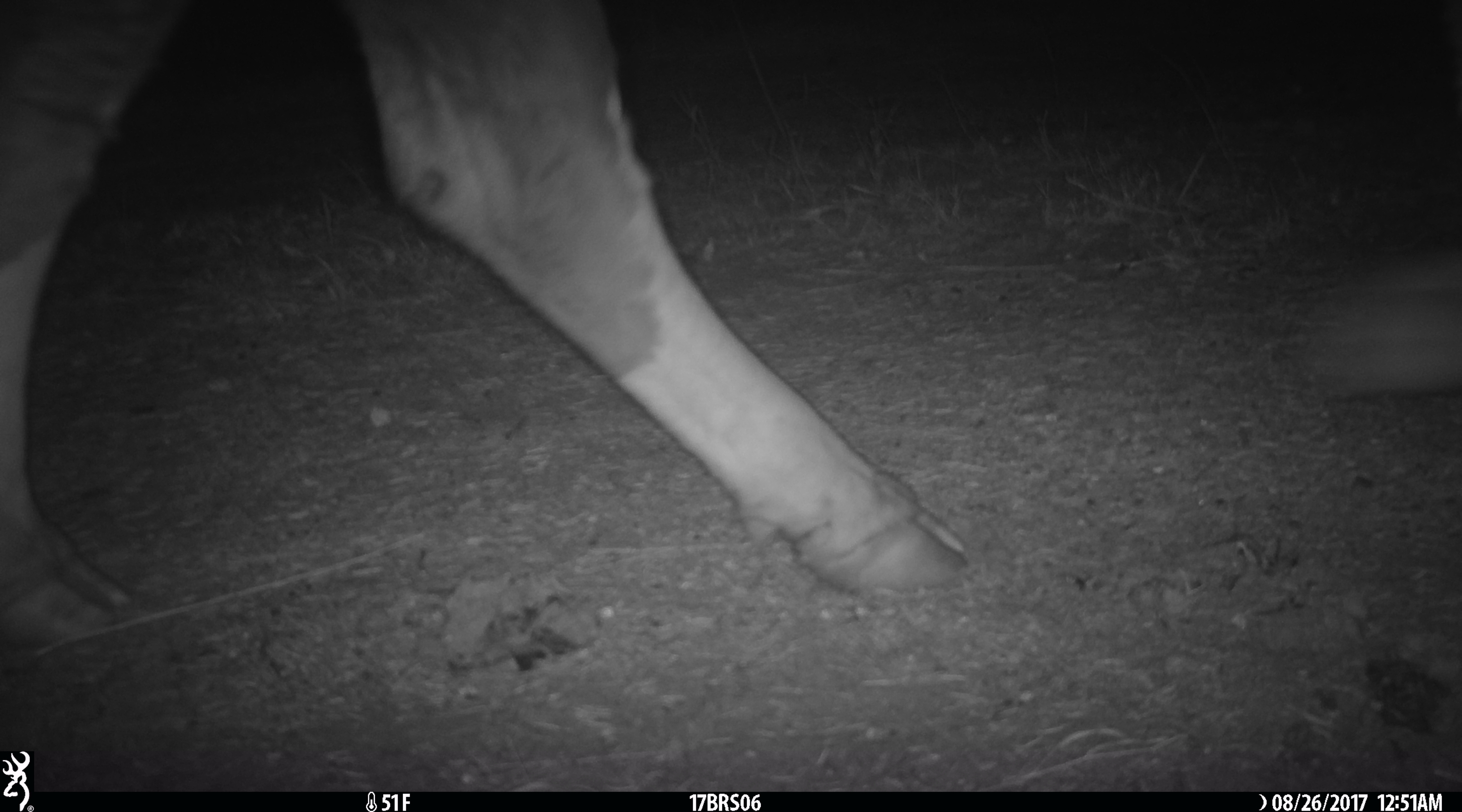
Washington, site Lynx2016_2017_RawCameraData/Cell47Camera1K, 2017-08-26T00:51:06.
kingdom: Animalia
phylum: Chordata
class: Mammalia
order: Artiodactyla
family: Bovidae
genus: Bos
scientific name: Bos taurus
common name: domestic cattle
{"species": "domestic cattle (Bos taurus)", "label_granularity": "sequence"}